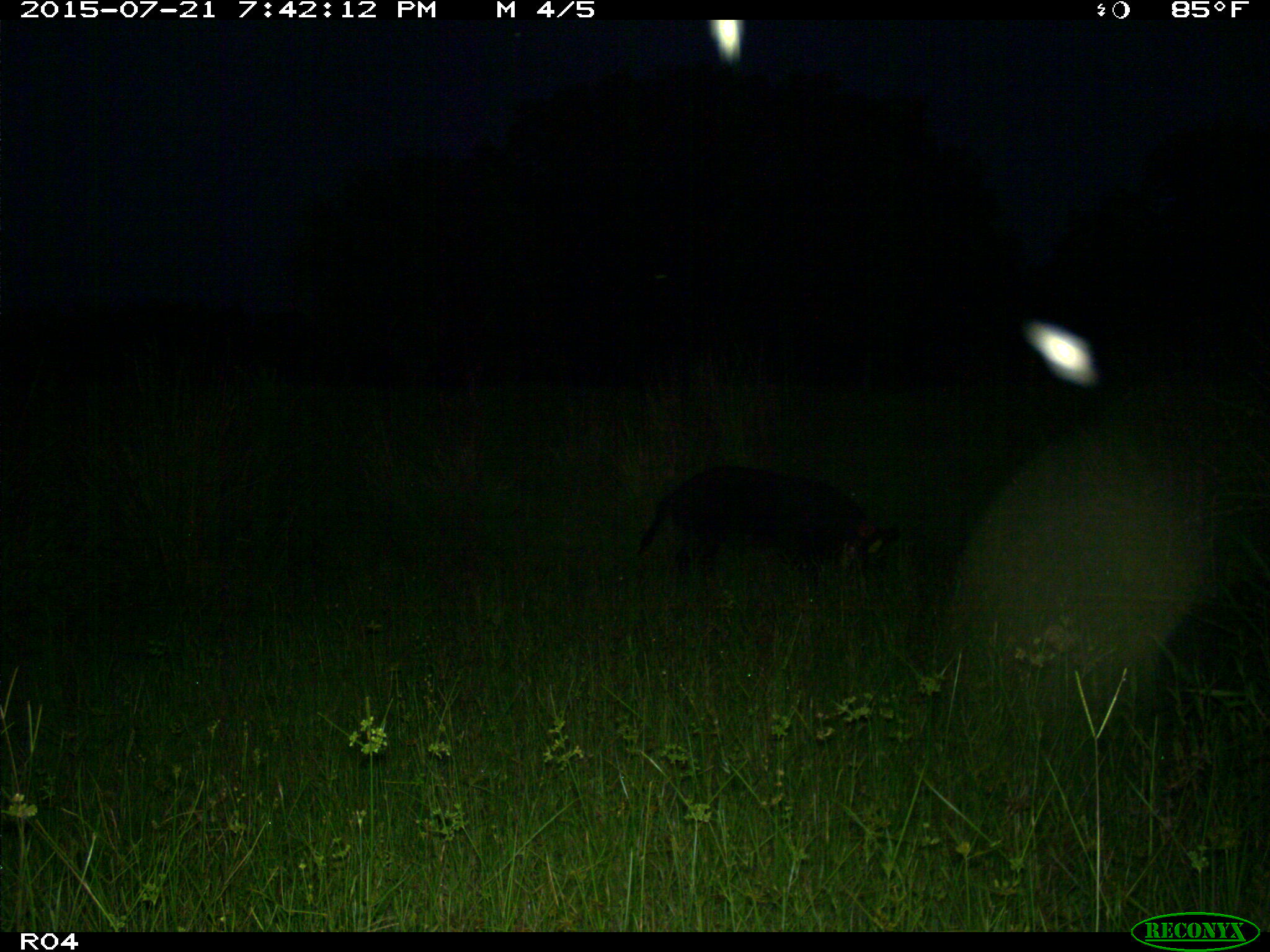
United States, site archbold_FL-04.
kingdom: Animalia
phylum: Chordata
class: Mammalia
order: Artiodactyla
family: Suidae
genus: Sus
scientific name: Sus scrofa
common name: wild boar